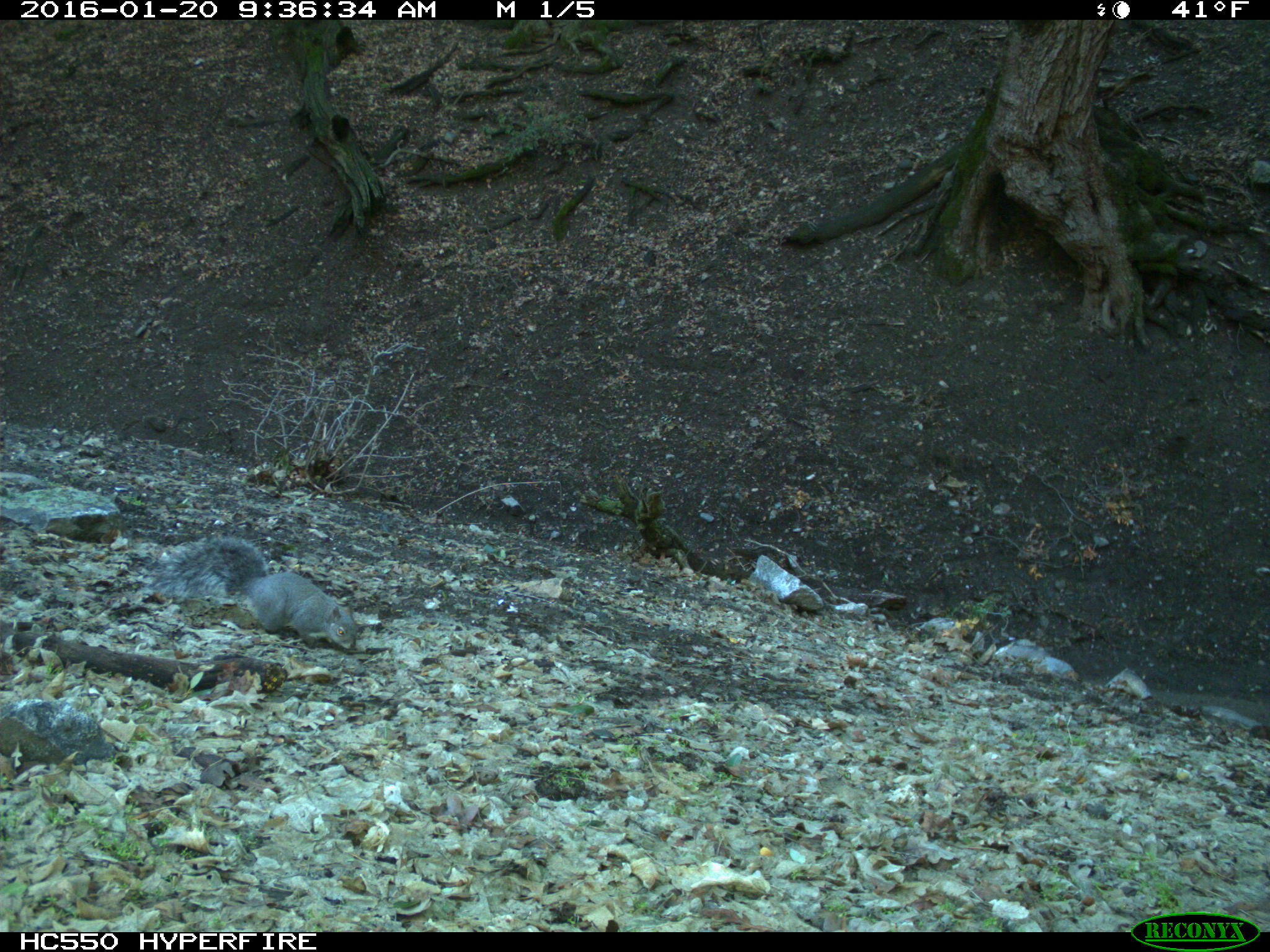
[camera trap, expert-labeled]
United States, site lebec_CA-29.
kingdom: Animalia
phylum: Chordata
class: Mammalia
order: Rodentia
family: Sciuridae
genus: Sciurus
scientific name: Sciurus carolinensis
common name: eastern gray squirrel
Sciurus carolinensis (eastern gray squirrel).